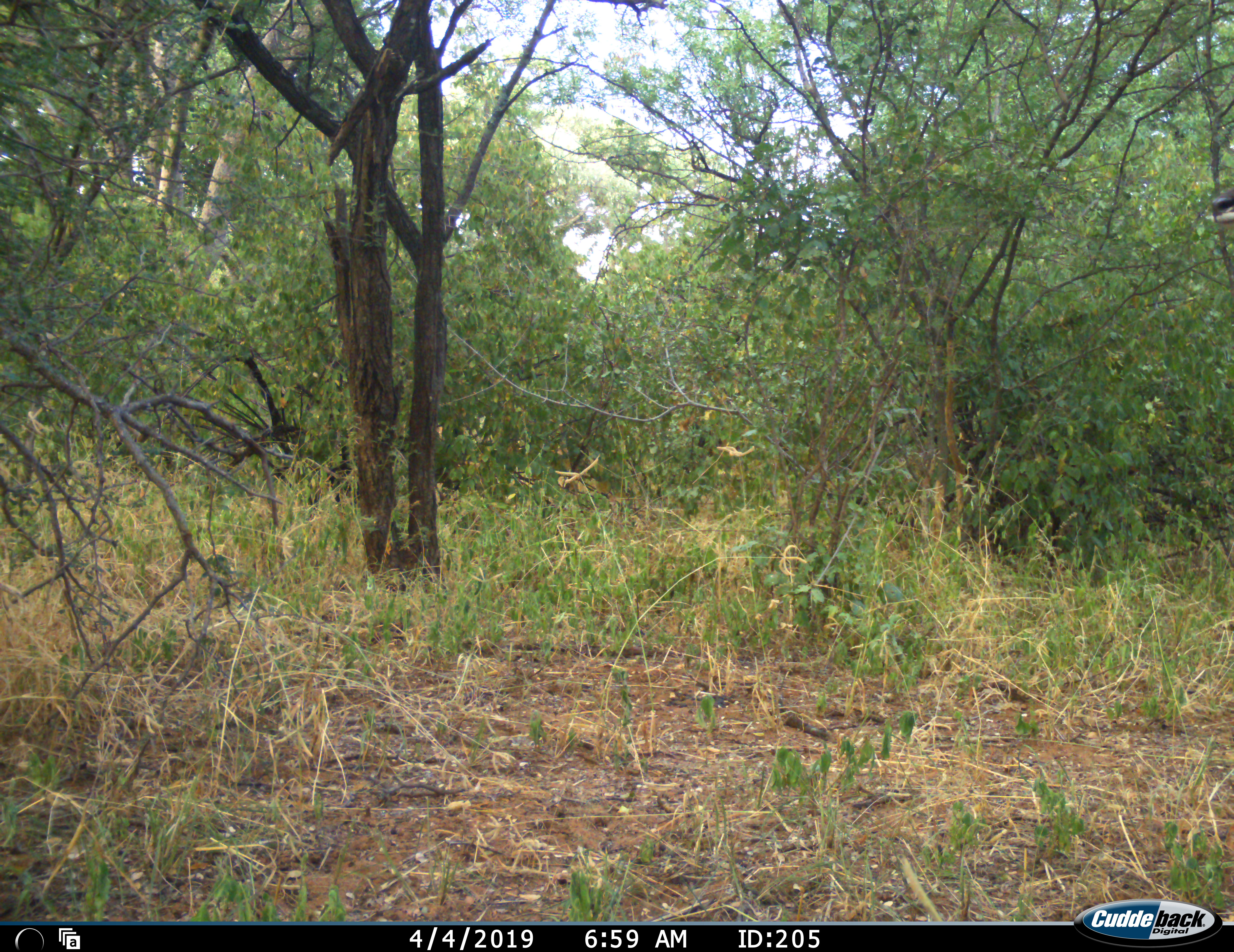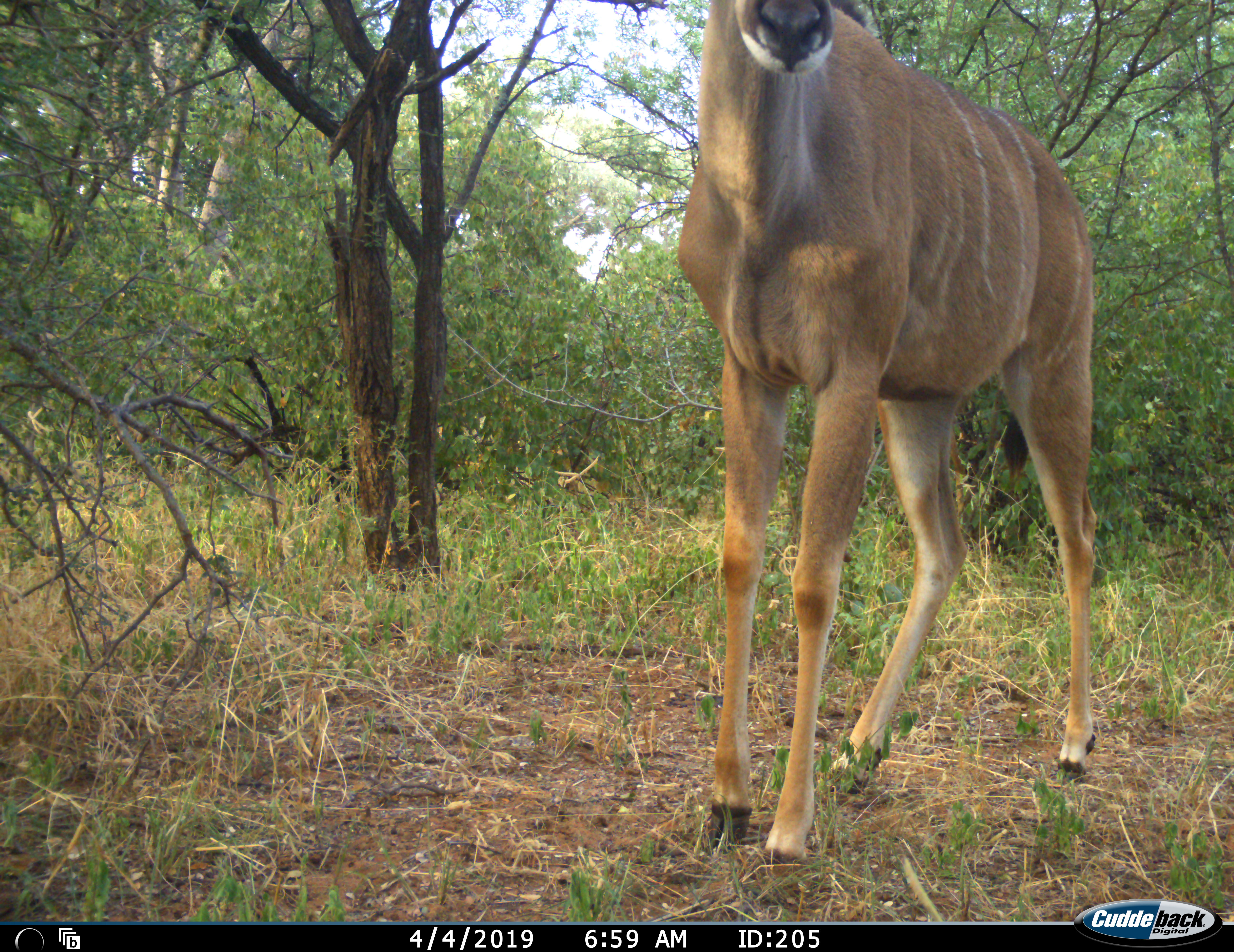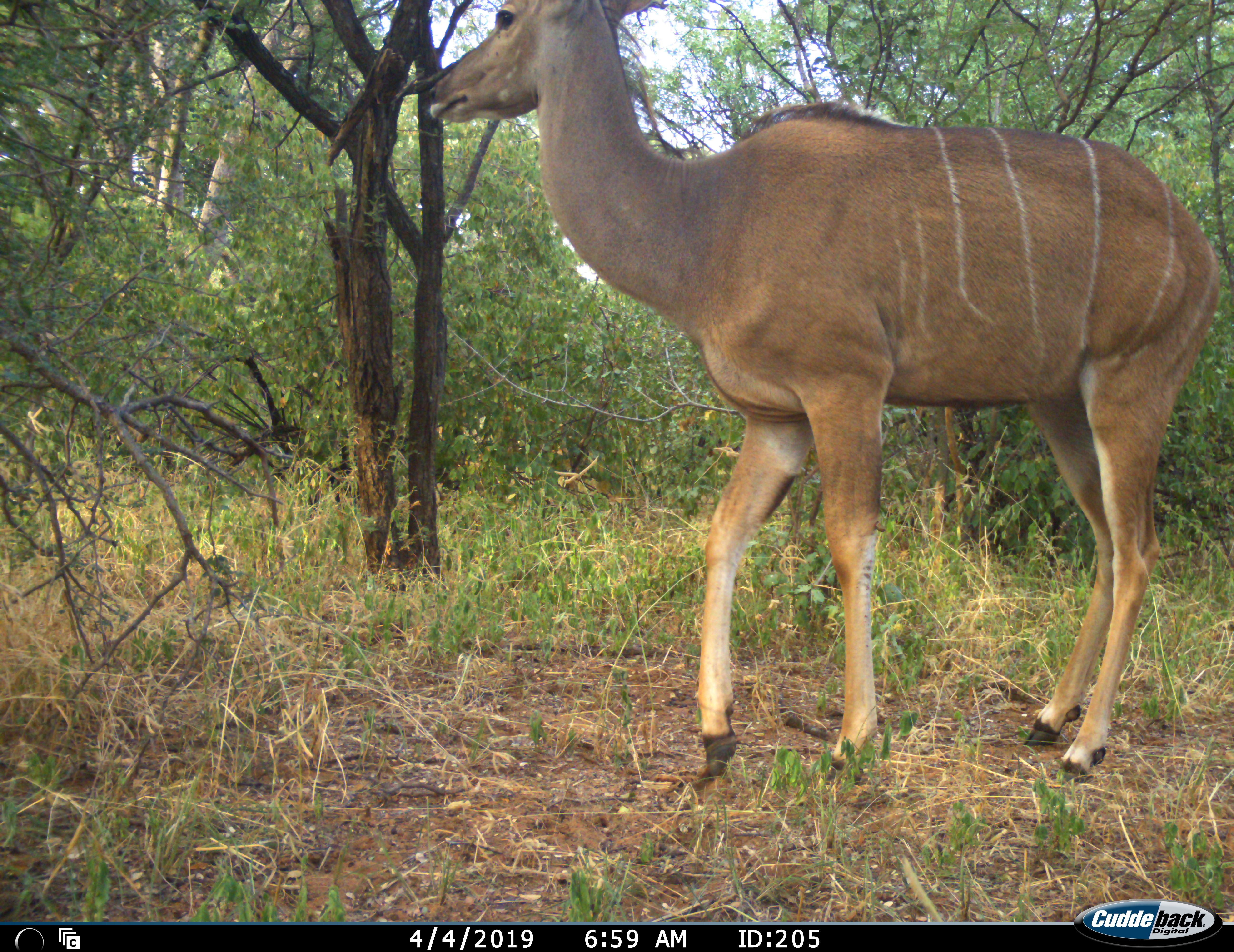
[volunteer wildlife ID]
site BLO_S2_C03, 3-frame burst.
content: unidentified animal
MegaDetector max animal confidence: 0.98